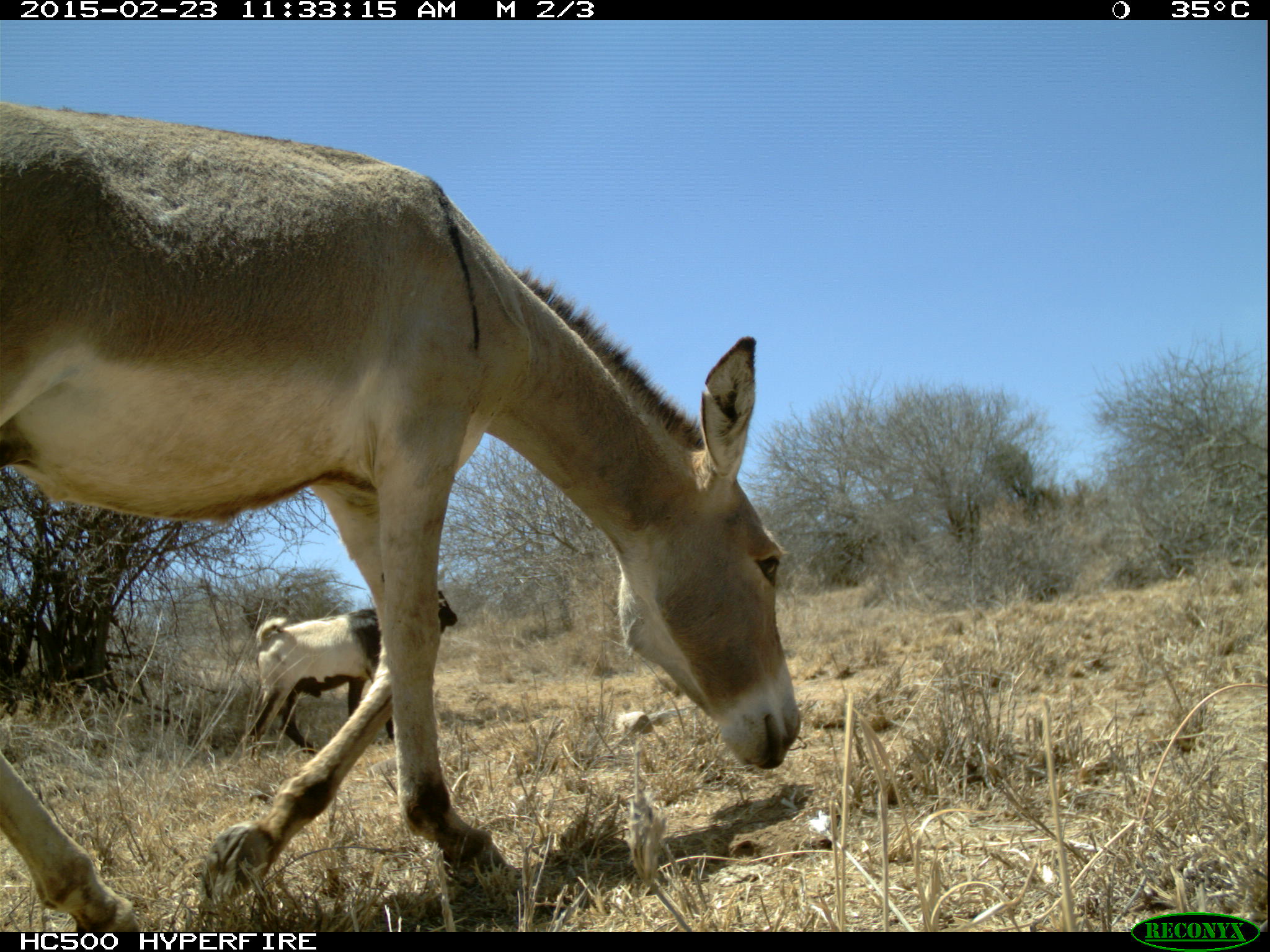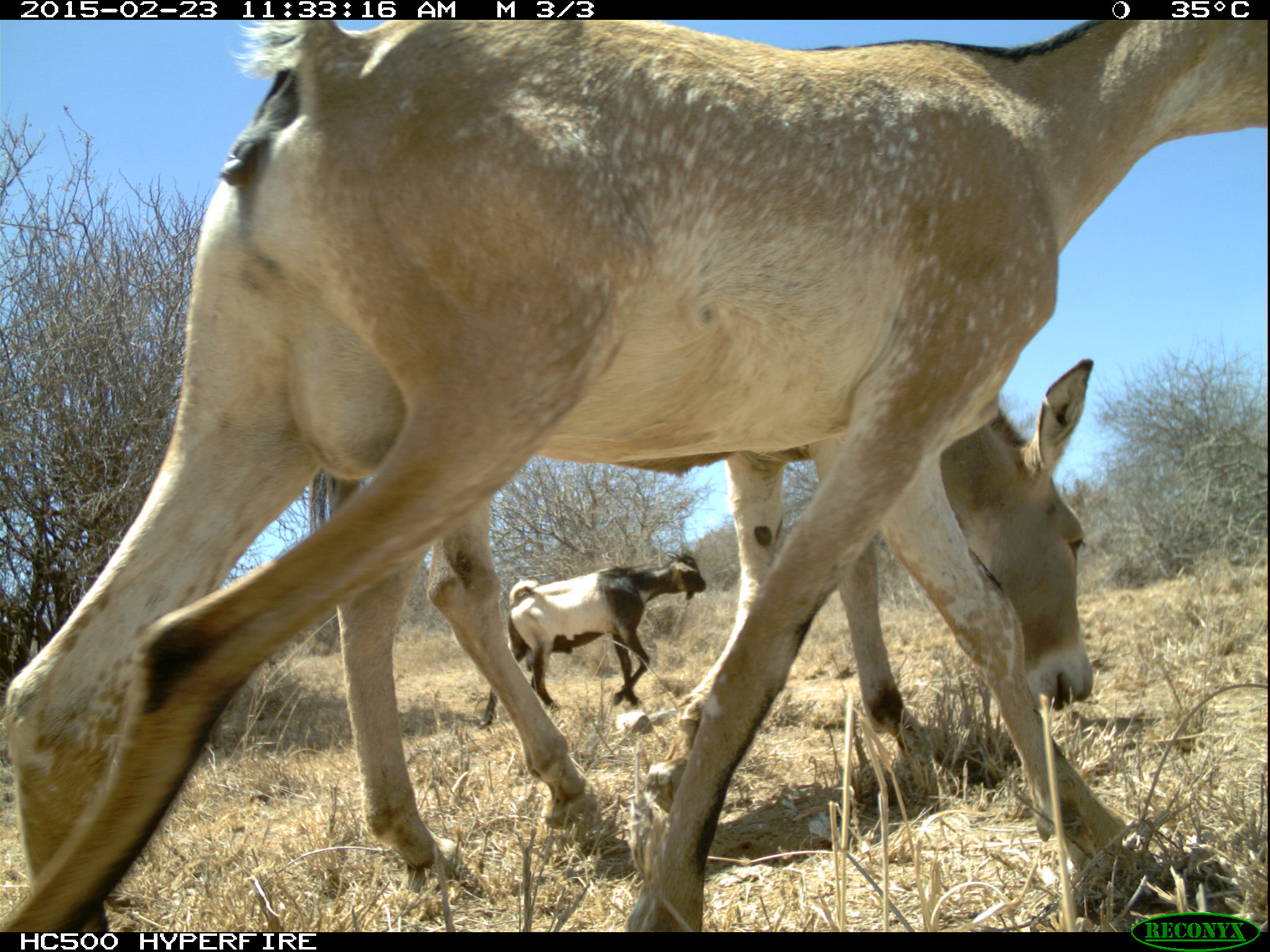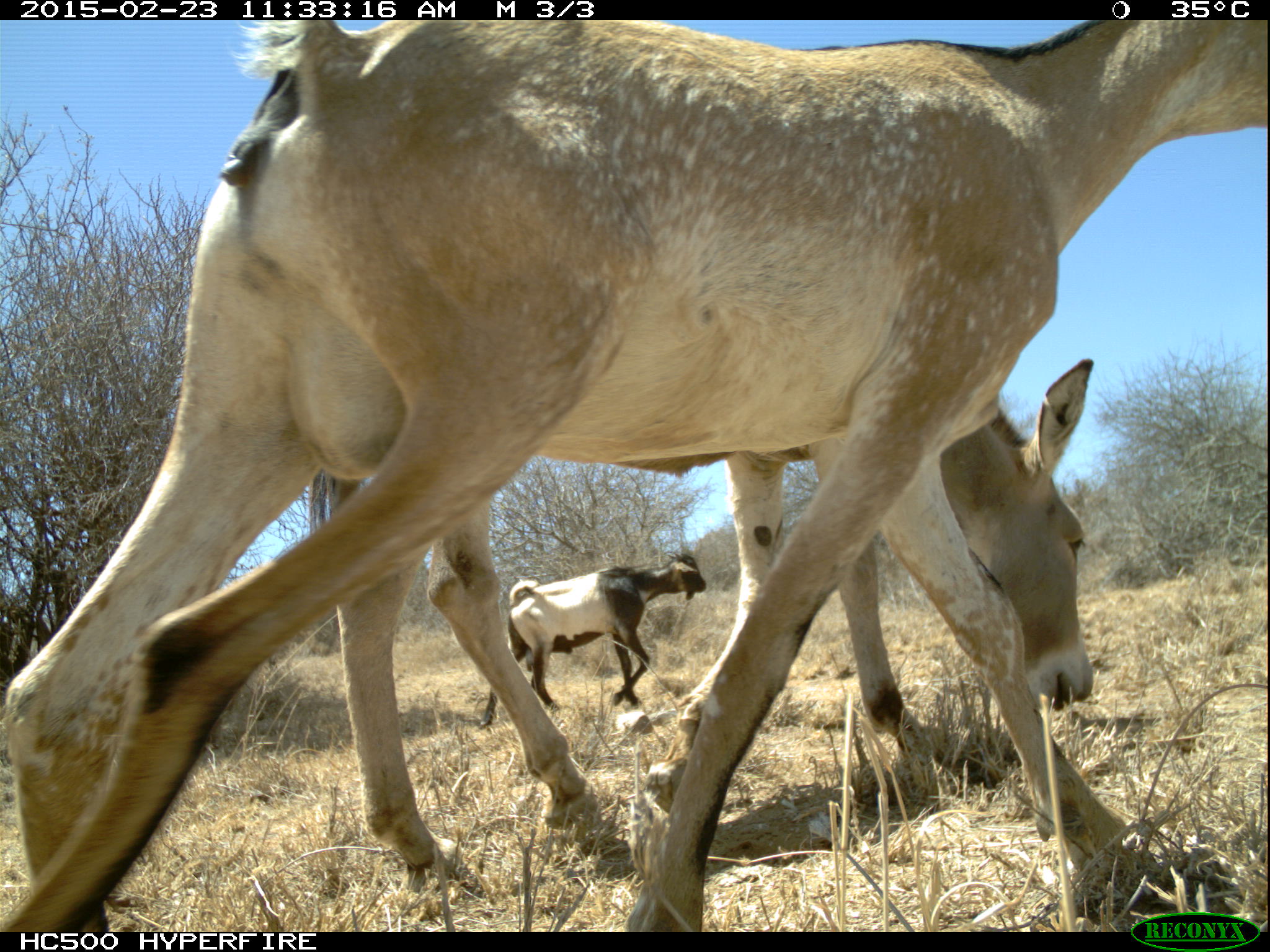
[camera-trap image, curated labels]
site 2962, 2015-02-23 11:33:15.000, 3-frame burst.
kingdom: Animalia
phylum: Chordata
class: Mammalia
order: Perissodactyla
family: Equidae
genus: Equus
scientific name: Equus africanus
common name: african wild ass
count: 1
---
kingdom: Animalia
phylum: Chordata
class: Mammalia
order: Artiodactyla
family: Bovidae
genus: Capra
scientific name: Capra aegagrus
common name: wild goat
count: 6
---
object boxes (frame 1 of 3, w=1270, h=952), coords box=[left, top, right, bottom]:
equus africanus: box=[1, 102, 799, 931]; box=[240, 590, 457, 750]